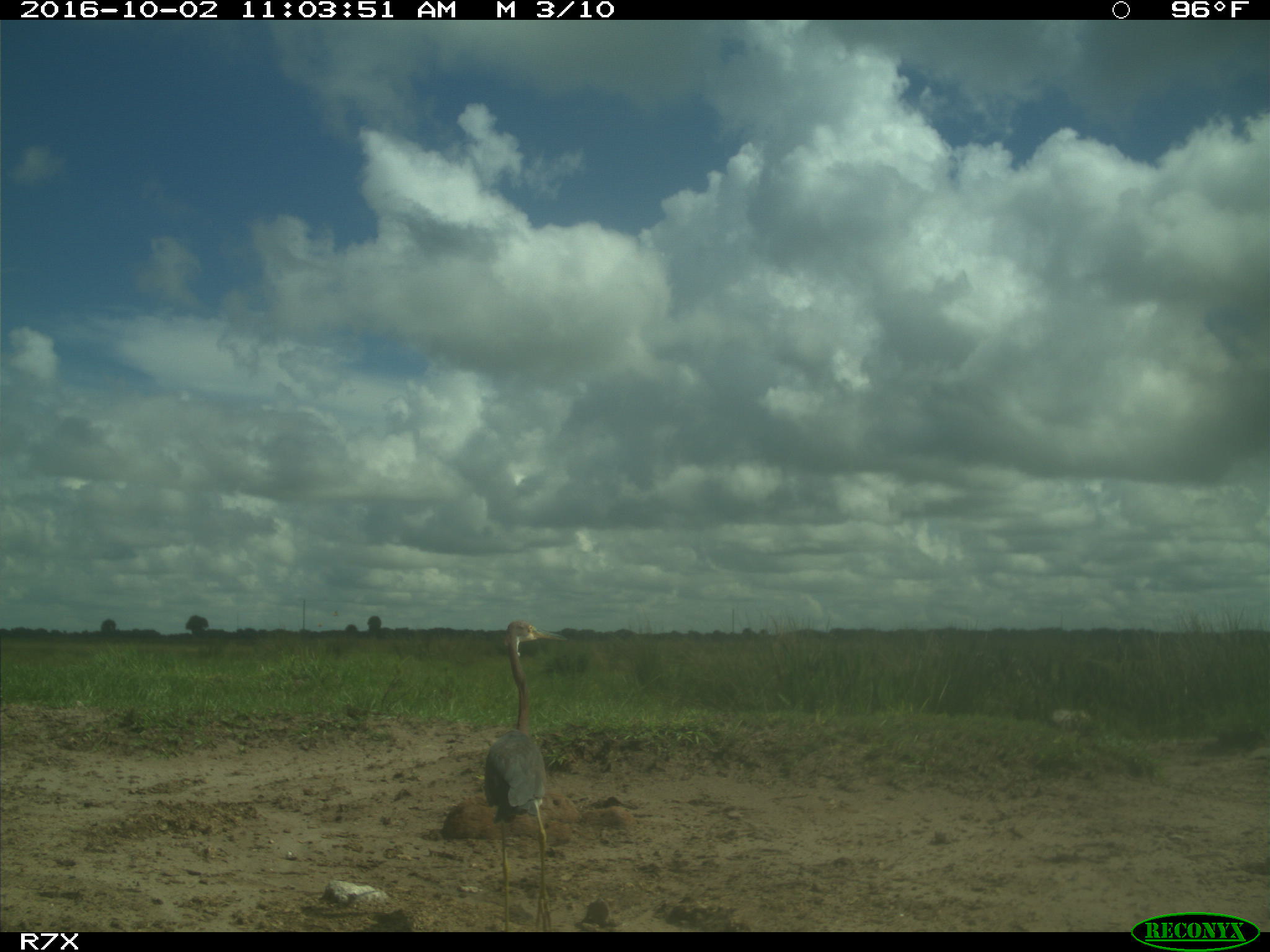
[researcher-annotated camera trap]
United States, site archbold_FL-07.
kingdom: Animalia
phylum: Chordata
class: Aves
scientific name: Aves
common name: birds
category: unidentified bird